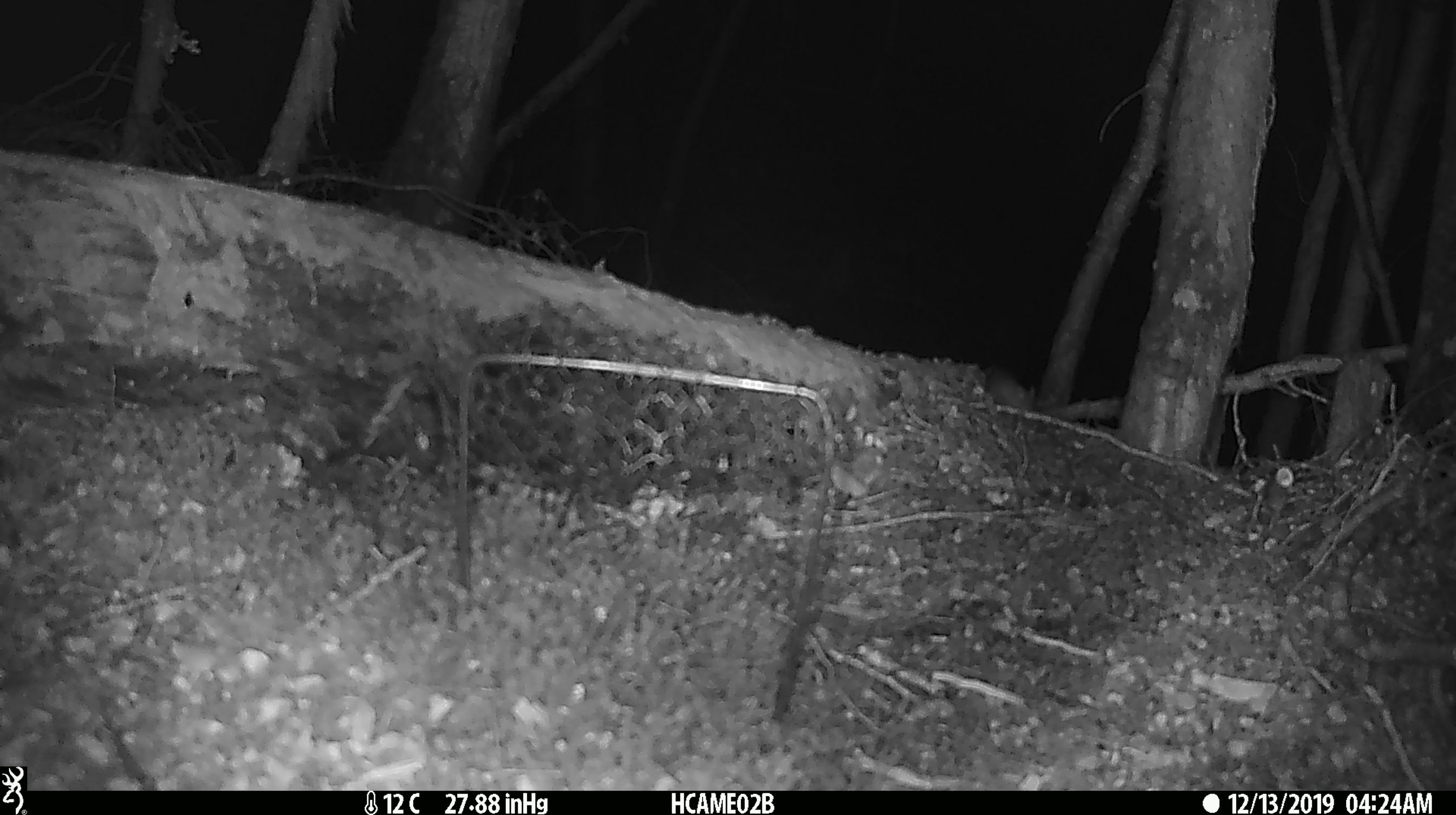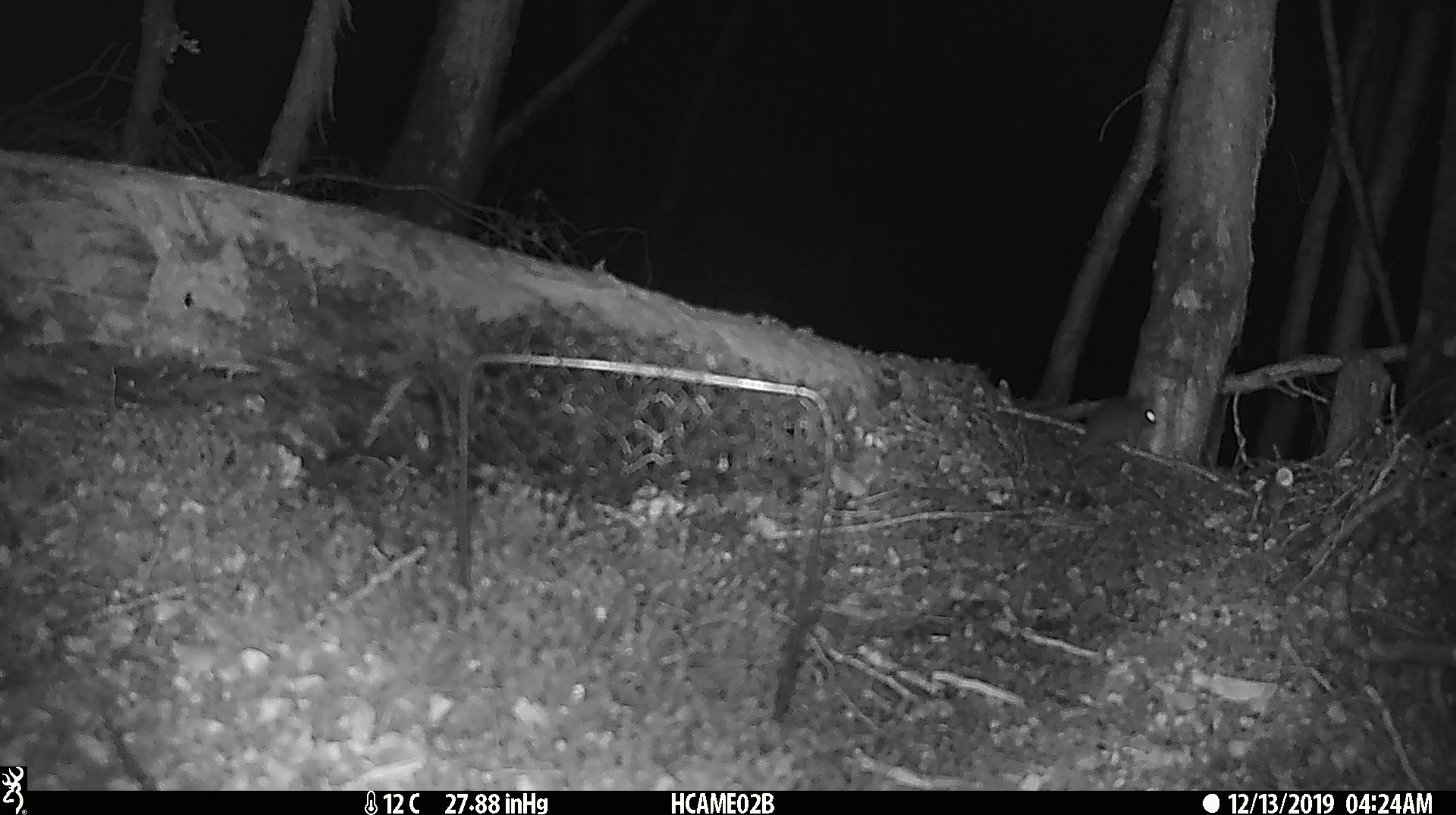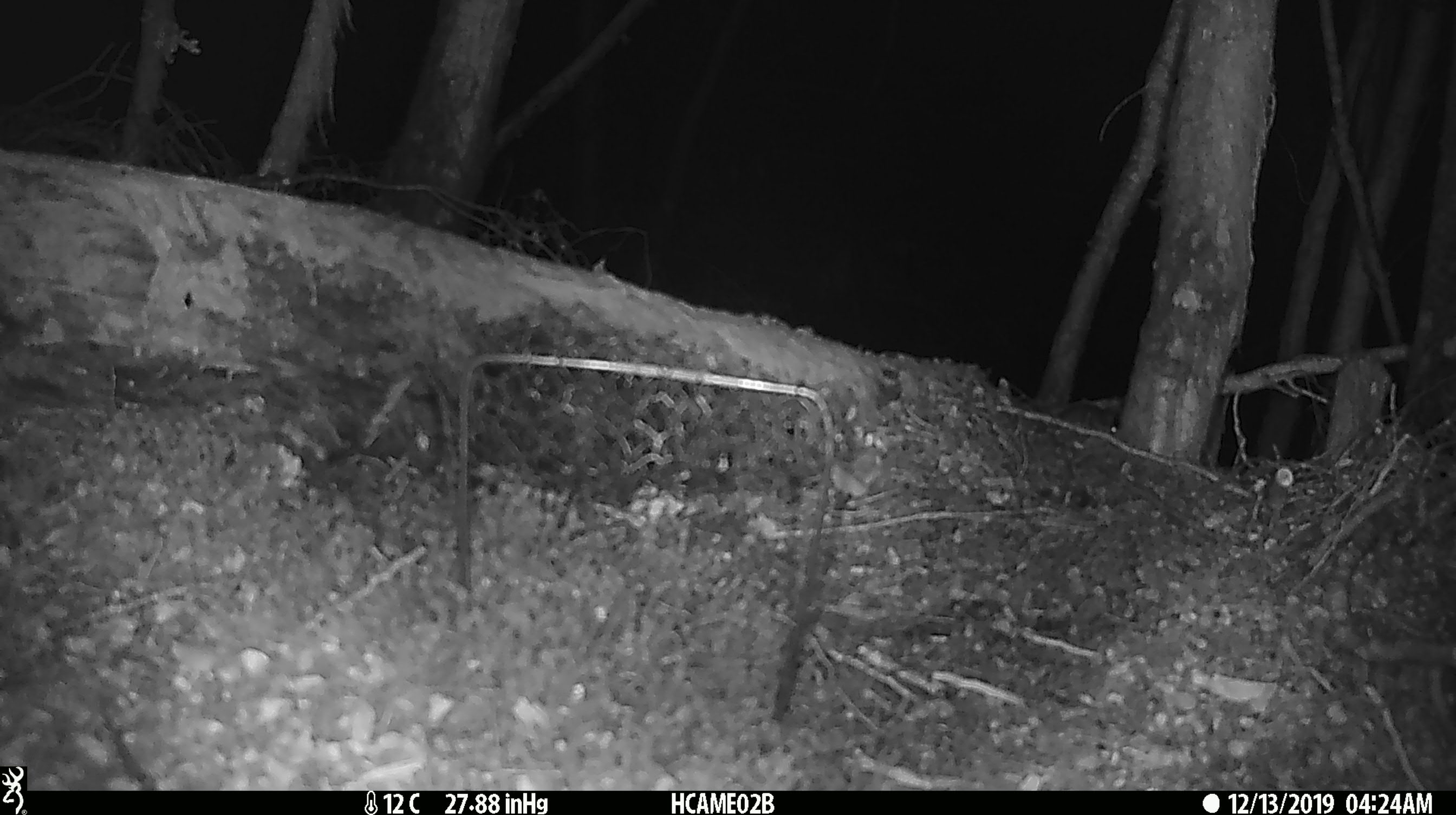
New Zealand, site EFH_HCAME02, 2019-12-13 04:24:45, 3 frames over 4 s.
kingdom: Animalia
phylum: Chordata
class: Mammalia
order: Rodentia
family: Muridae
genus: Mus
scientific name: Mus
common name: mouse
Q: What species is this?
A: Mouse (Mus).